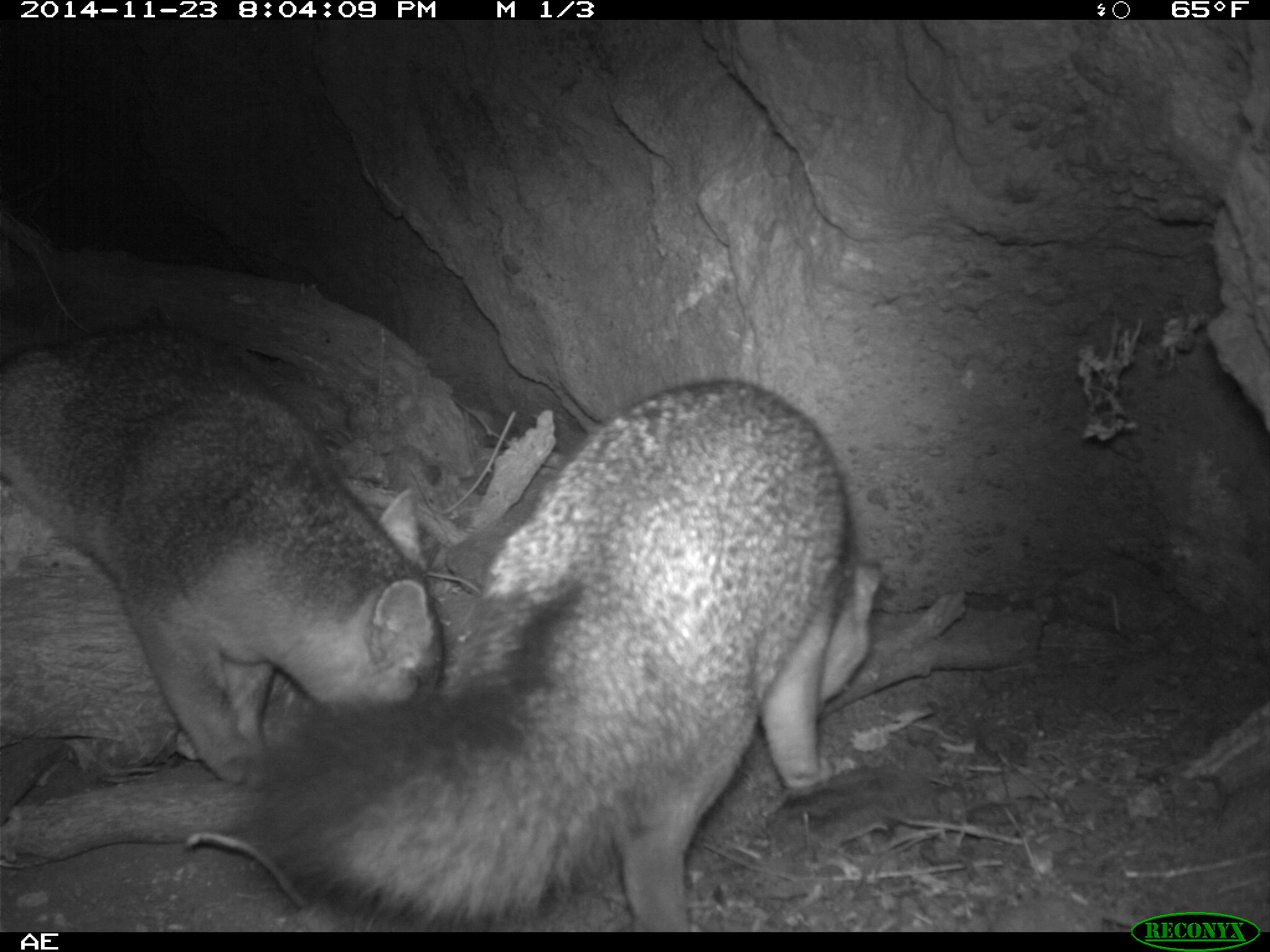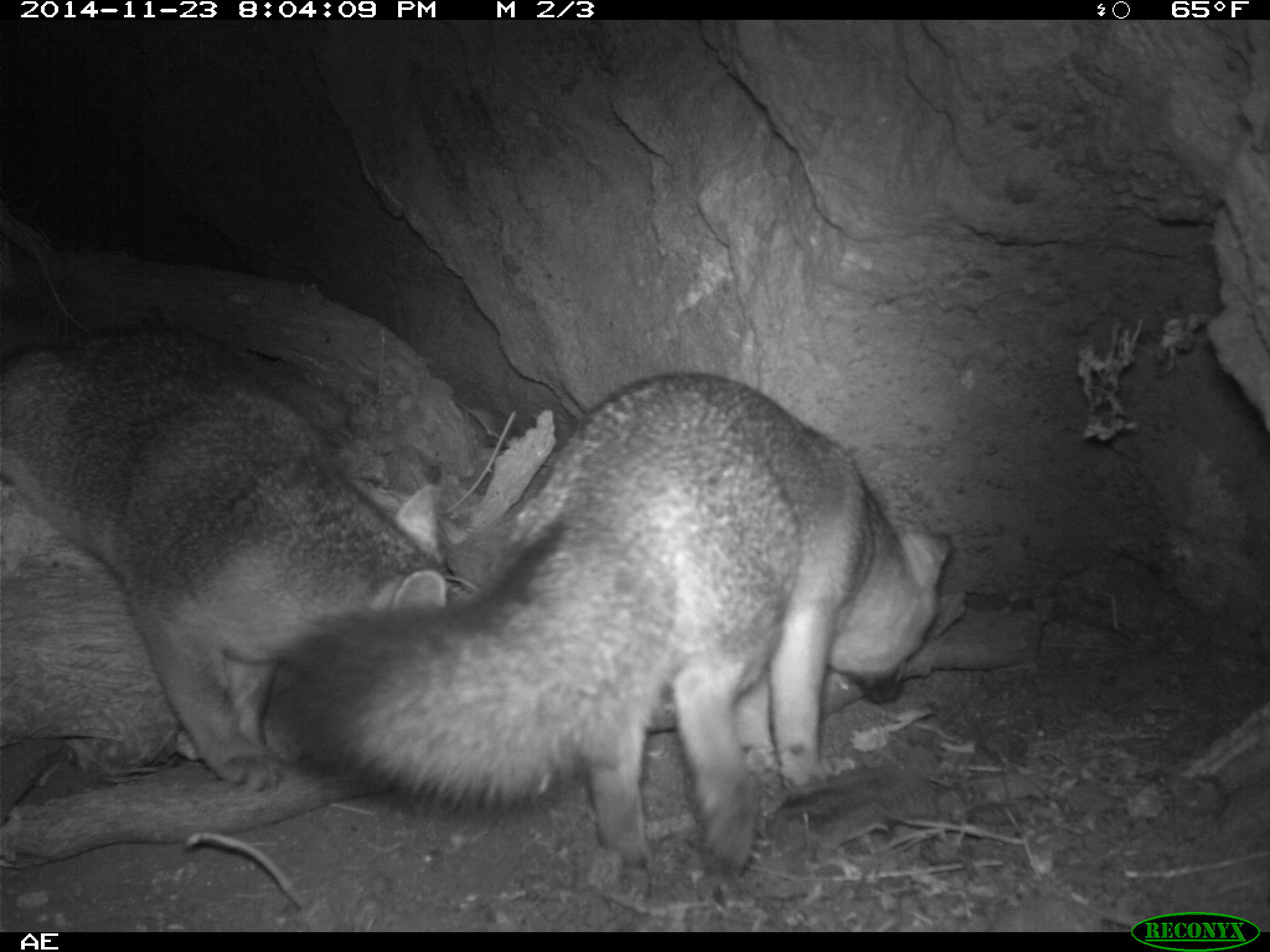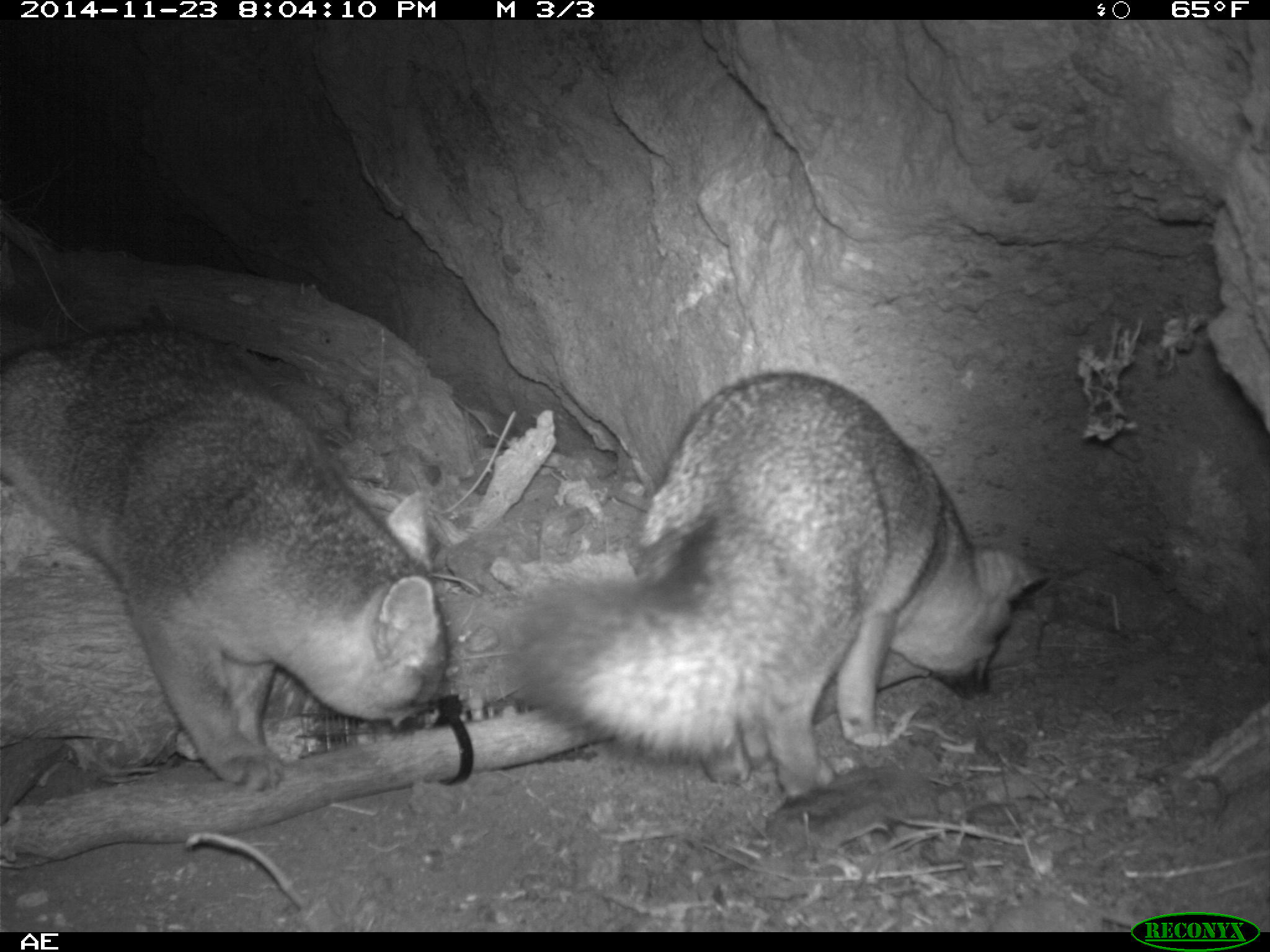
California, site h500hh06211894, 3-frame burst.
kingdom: Animalia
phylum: Chordata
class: Mammalia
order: Carnivora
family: Canidae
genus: Urocyon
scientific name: Urocyon littoralis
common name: island fox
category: fox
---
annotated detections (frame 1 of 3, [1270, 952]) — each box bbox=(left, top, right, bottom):
fox: bbox=(244, 377, 881, 930); bbox=(0, 323, 448, 789)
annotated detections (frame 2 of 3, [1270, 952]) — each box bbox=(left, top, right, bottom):
fox: bbox=(263, 372, 956, 876); bbox=(1, 324, 448, 791)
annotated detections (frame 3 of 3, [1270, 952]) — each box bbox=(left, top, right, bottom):
fox: bbox=(486, 371, 1051, 802); bbox=(0, 322, 450, 788)